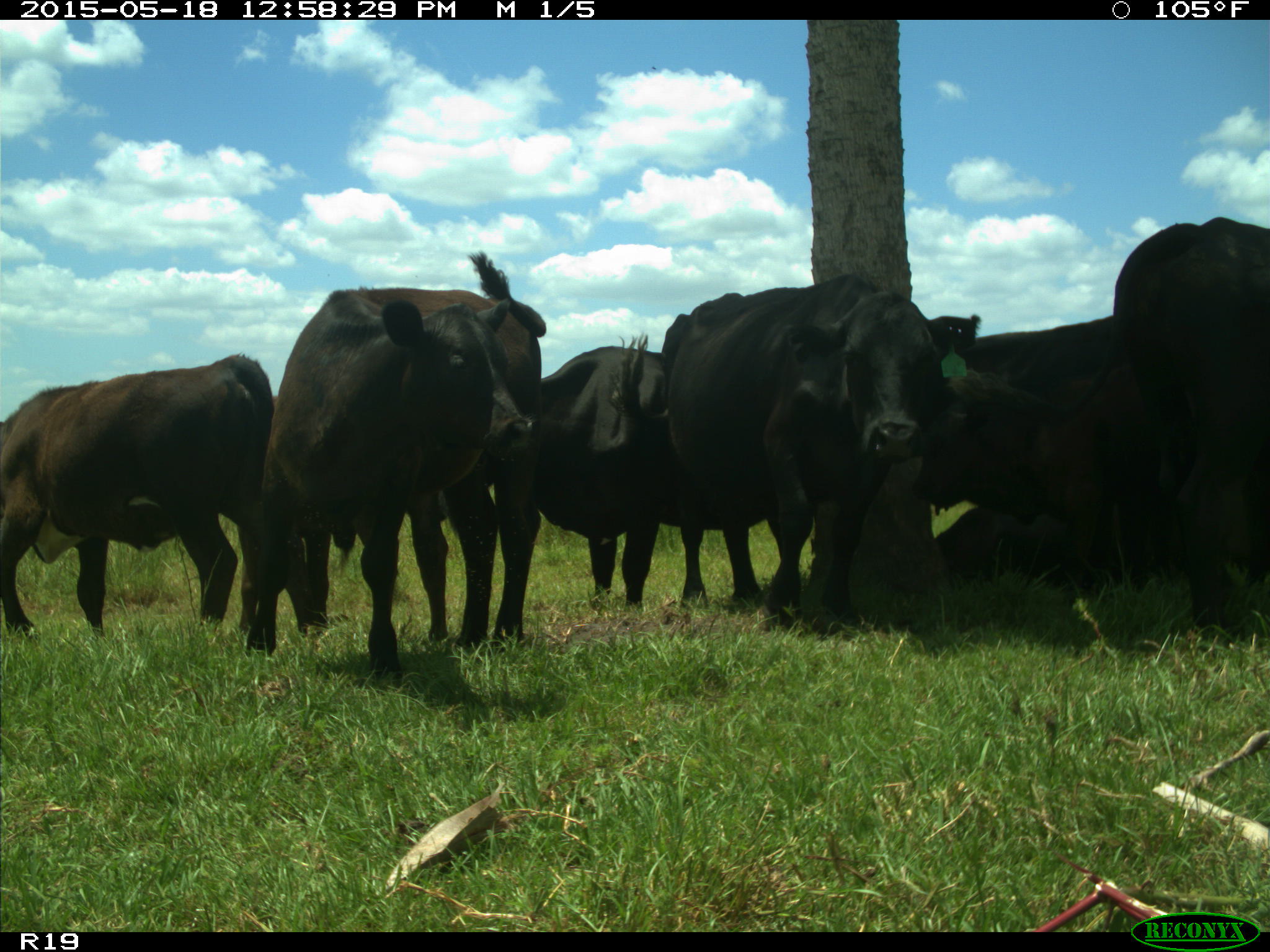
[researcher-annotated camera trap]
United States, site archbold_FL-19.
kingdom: Animalia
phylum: Chordata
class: Mammalia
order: Artiodactyla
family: Bovidae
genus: Bos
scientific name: Bos taurus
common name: domestic cow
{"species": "Bos taurus (domestic cow)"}